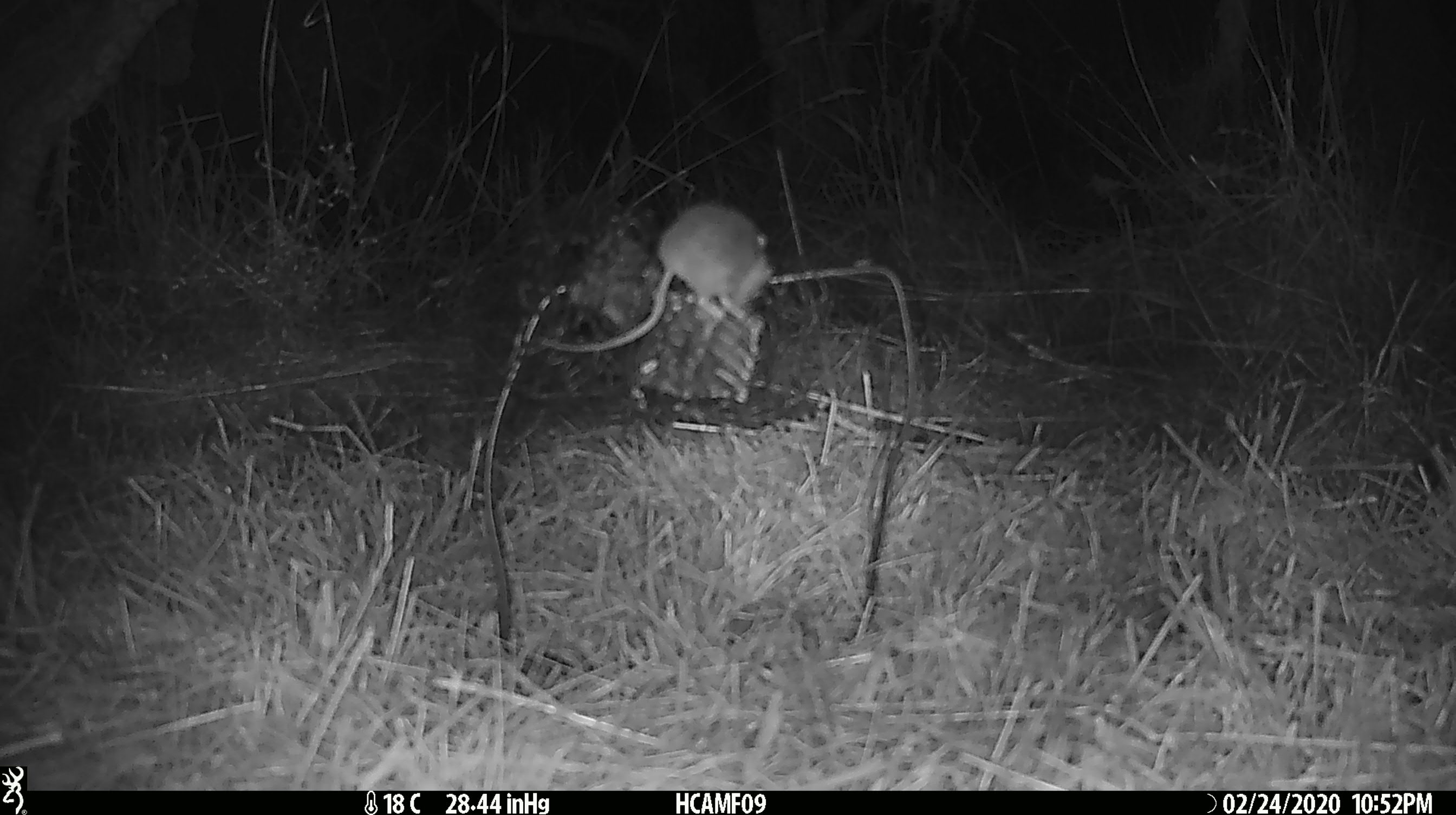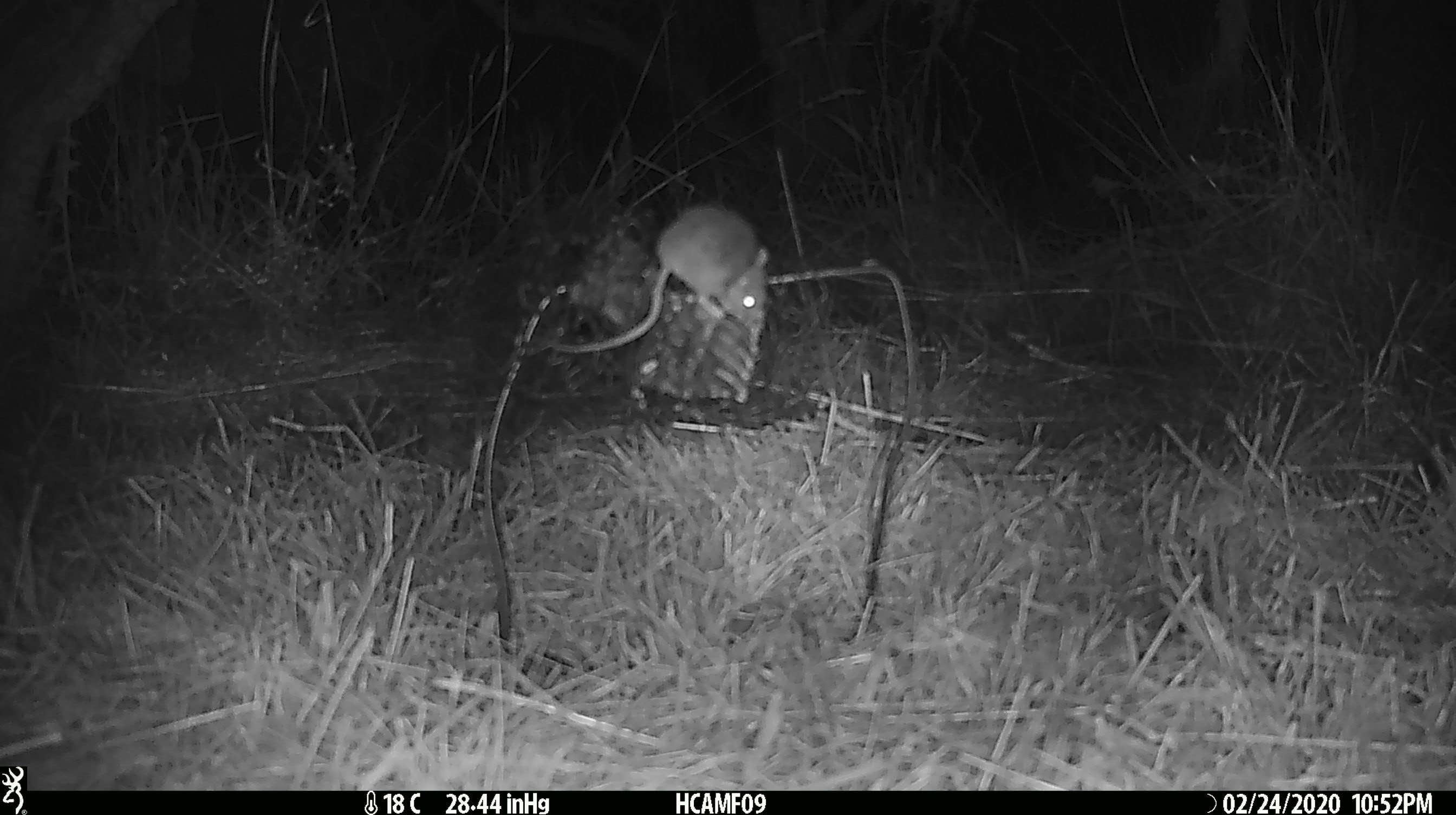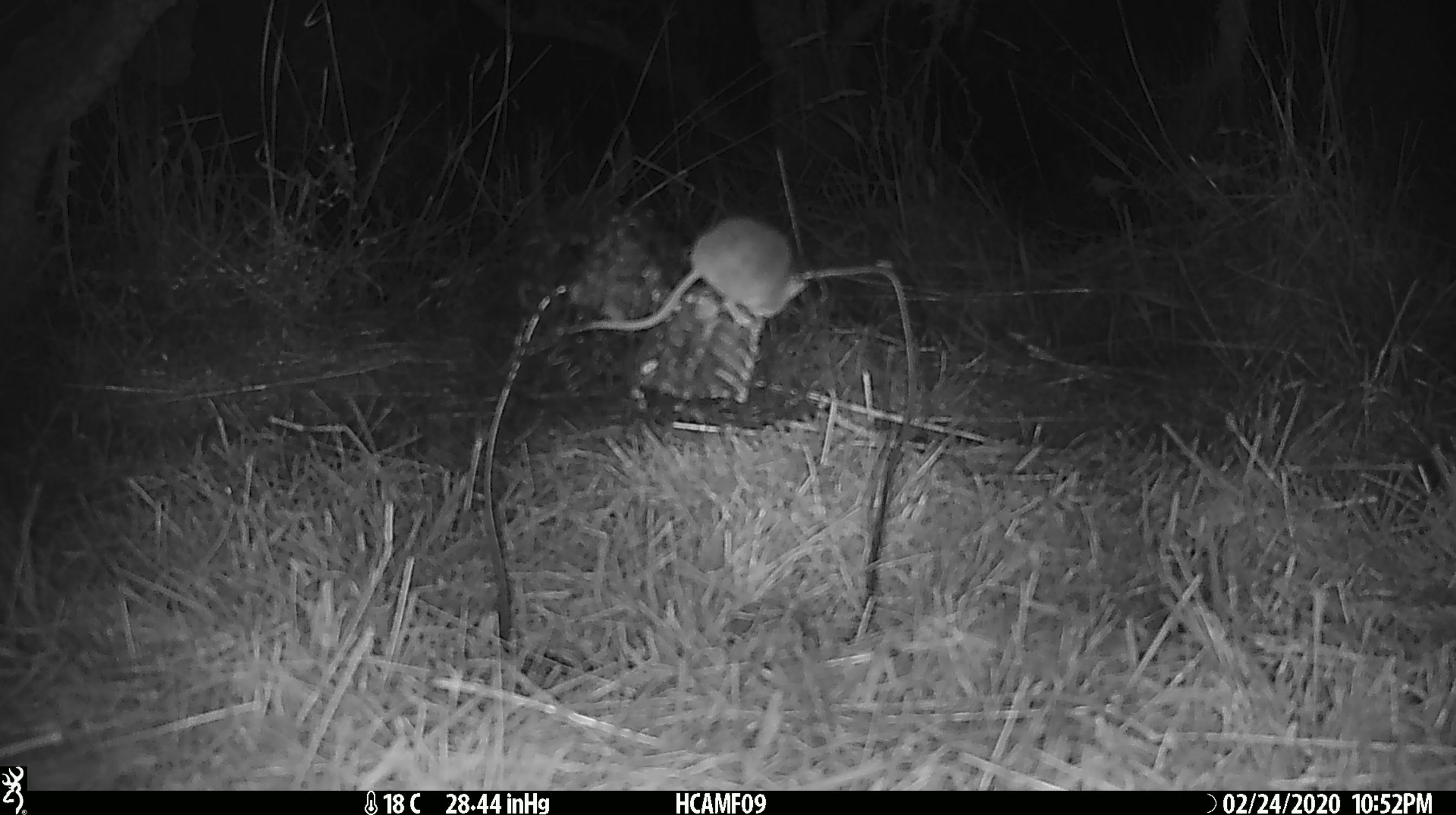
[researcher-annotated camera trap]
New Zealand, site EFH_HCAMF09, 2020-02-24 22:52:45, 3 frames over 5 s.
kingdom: Animalia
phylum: Chordata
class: Mammalia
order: Rodentia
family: Muridae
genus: Mus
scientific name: Mus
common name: mouse